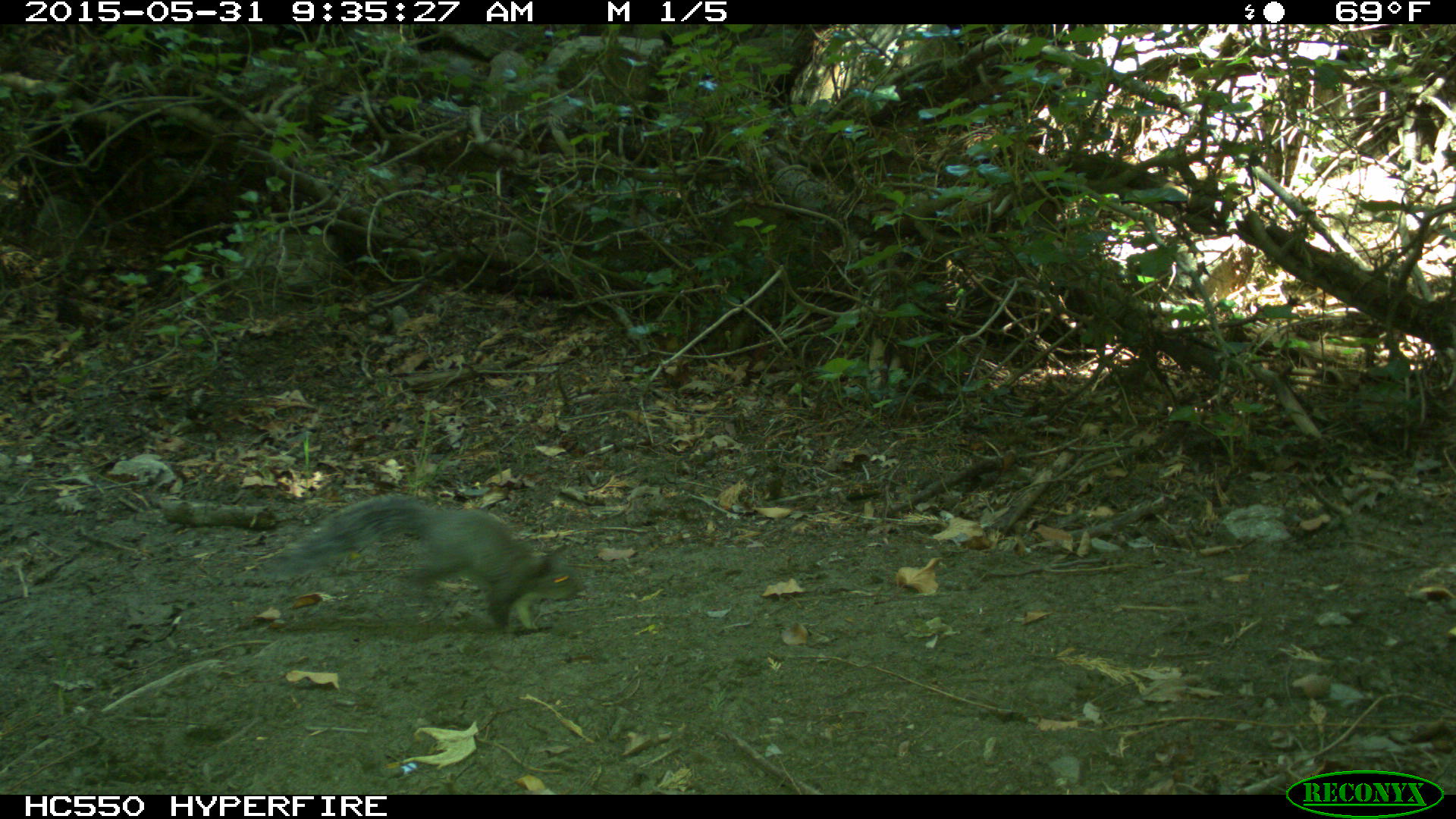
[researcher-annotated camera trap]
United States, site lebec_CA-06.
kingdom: Animalia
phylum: Chordata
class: Mammalia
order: Rodentia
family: Sciuridae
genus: Sciurus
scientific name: Sciurus carolinensis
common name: eastern gray squirrel